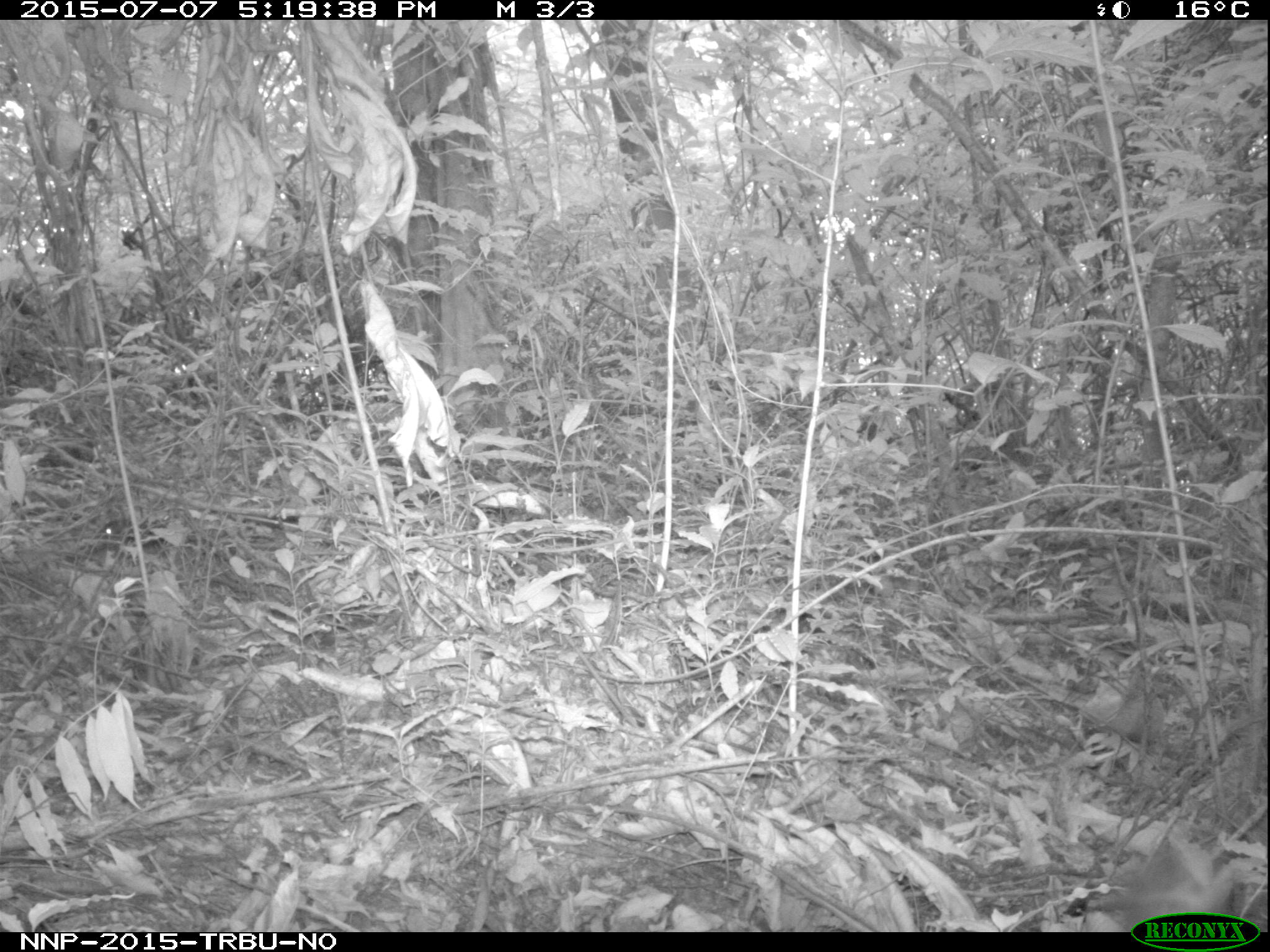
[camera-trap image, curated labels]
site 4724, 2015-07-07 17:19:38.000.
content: unidentified animal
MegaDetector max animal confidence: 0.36